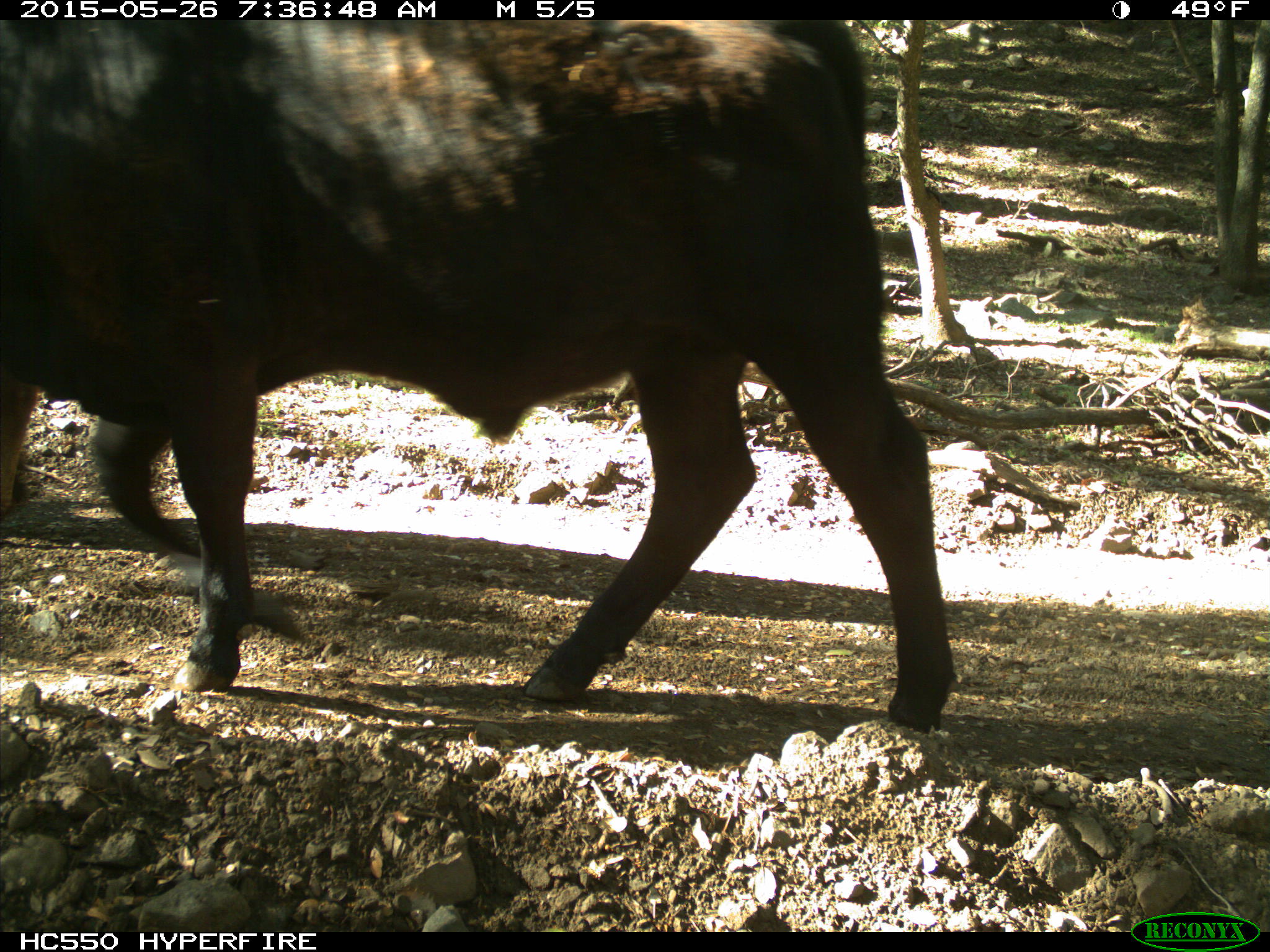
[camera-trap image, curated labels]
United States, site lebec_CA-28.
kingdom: Animalia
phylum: Chordata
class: Mammalia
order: Artiodactyla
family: Bovidae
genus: Bos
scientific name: Bos taurus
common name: domestic cow